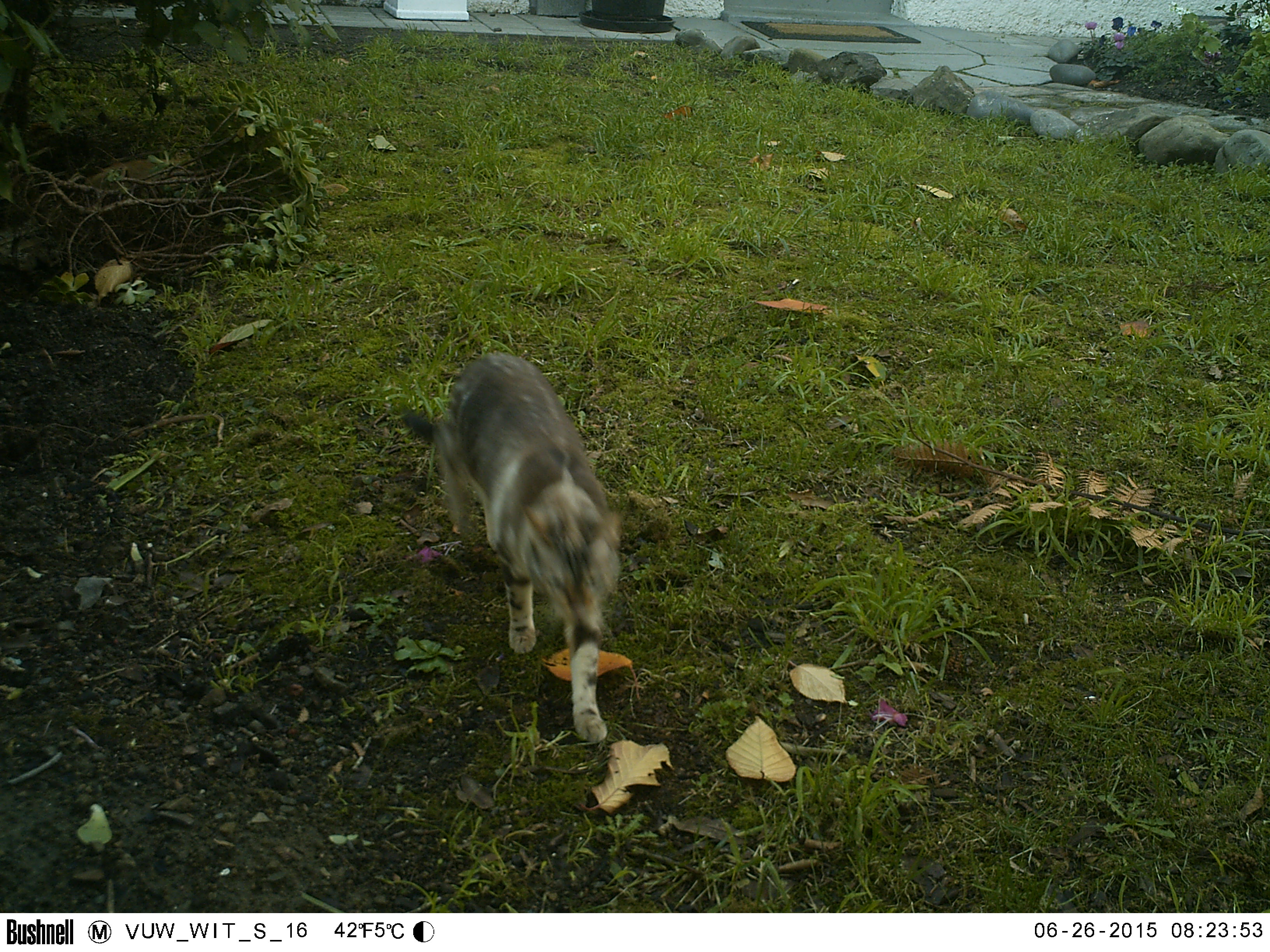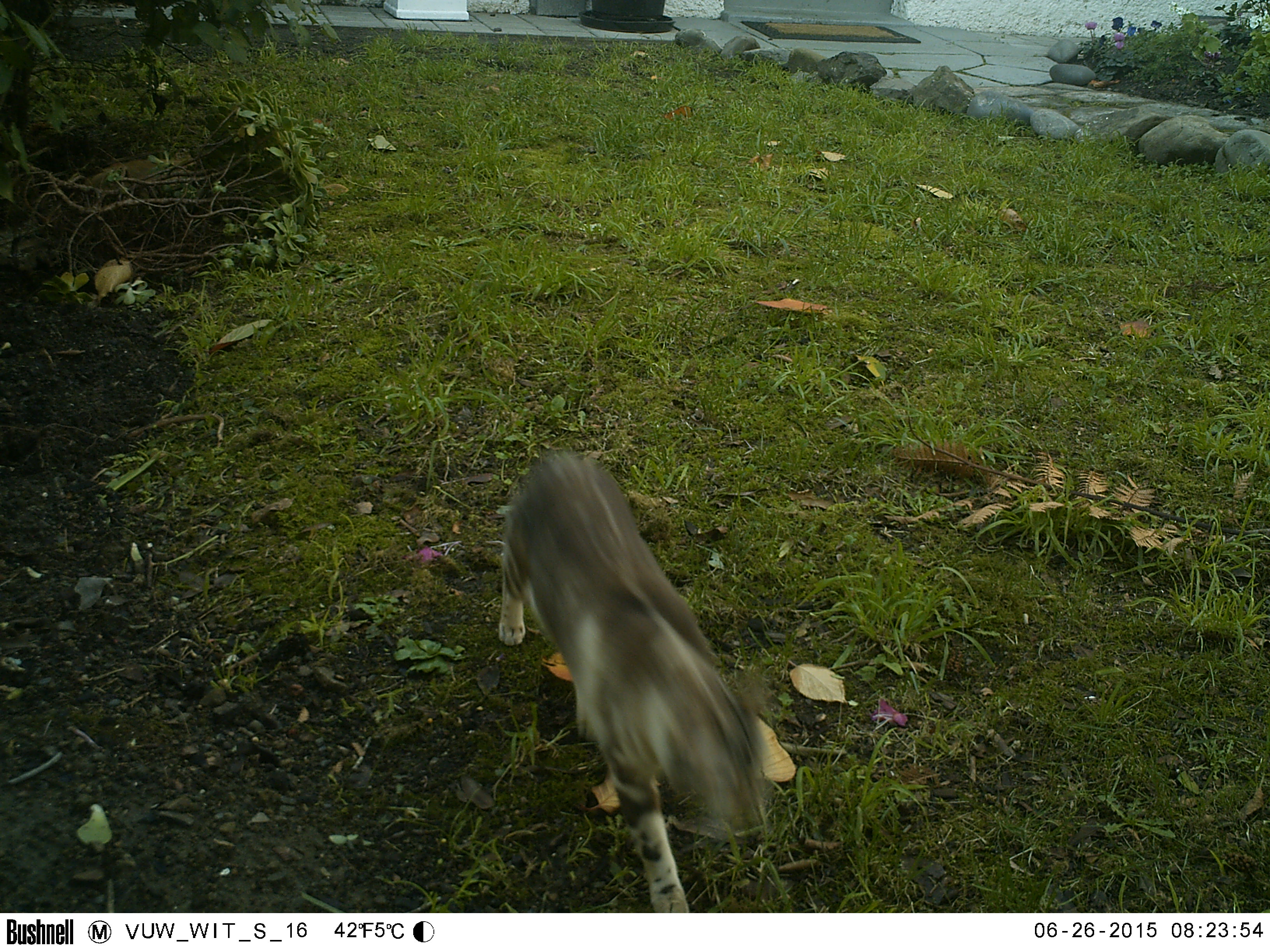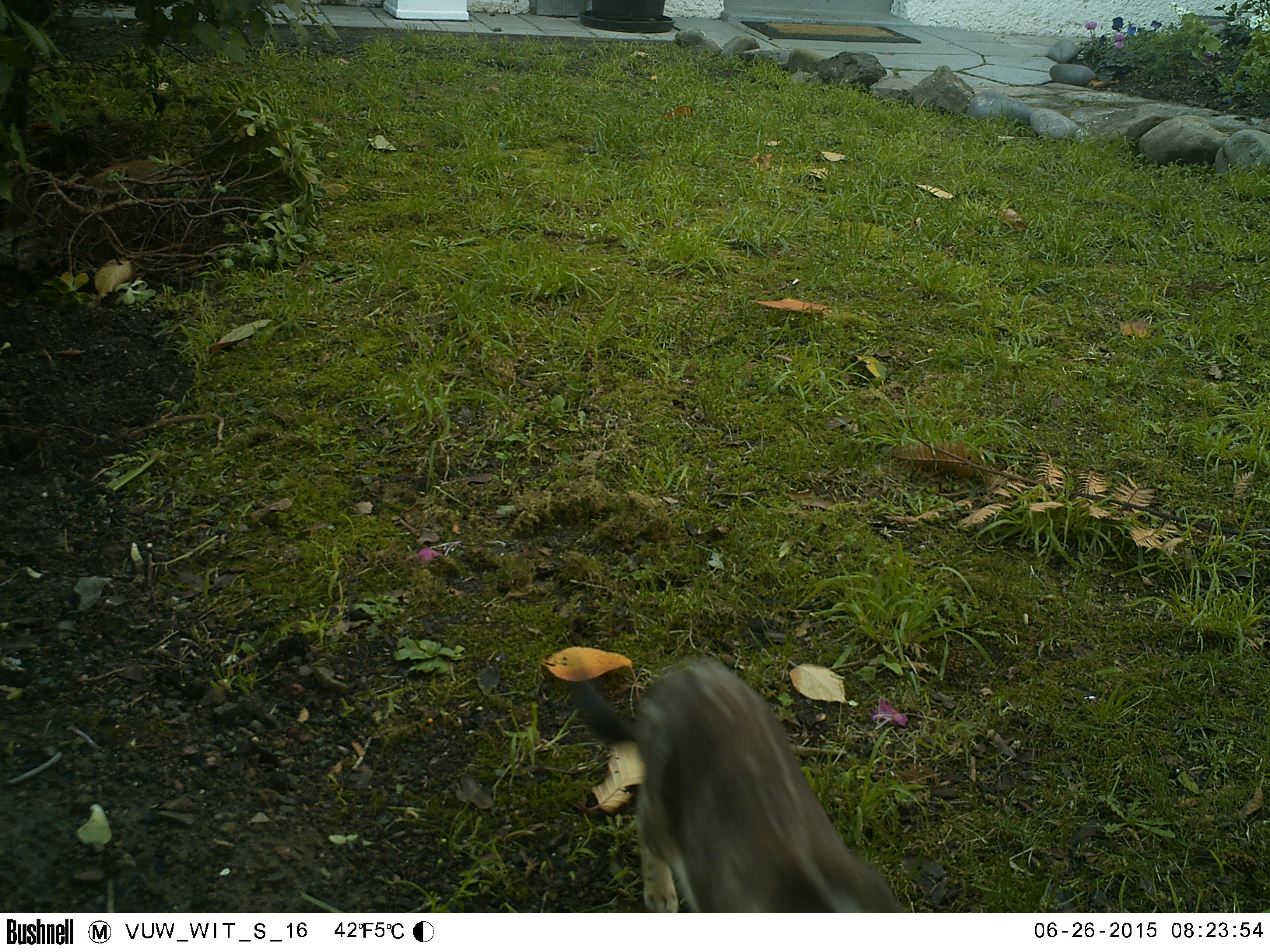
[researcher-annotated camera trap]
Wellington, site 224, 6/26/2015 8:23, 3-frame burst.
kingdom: Animalia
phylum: Chordata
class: Mammalia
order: Carnivora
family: Felidae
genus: Felis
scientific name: Felis catus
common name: cat